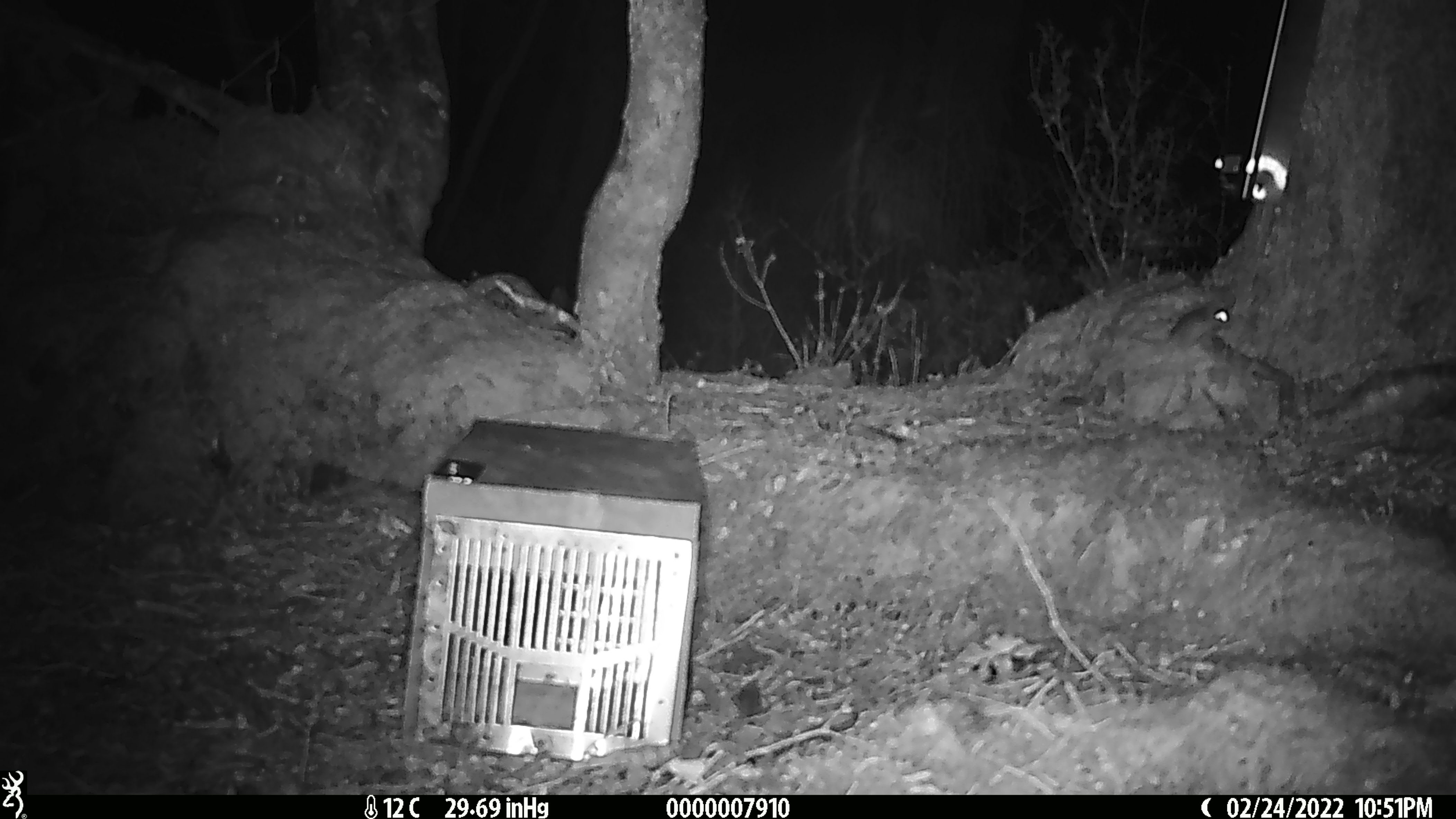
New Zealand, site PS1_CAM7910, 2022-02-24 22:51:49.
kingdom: Animalia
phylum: Chordata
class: Mammalia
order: Rodentia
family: Muridae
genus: Mus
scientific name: Mus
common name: mouse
Mouse (Mus).